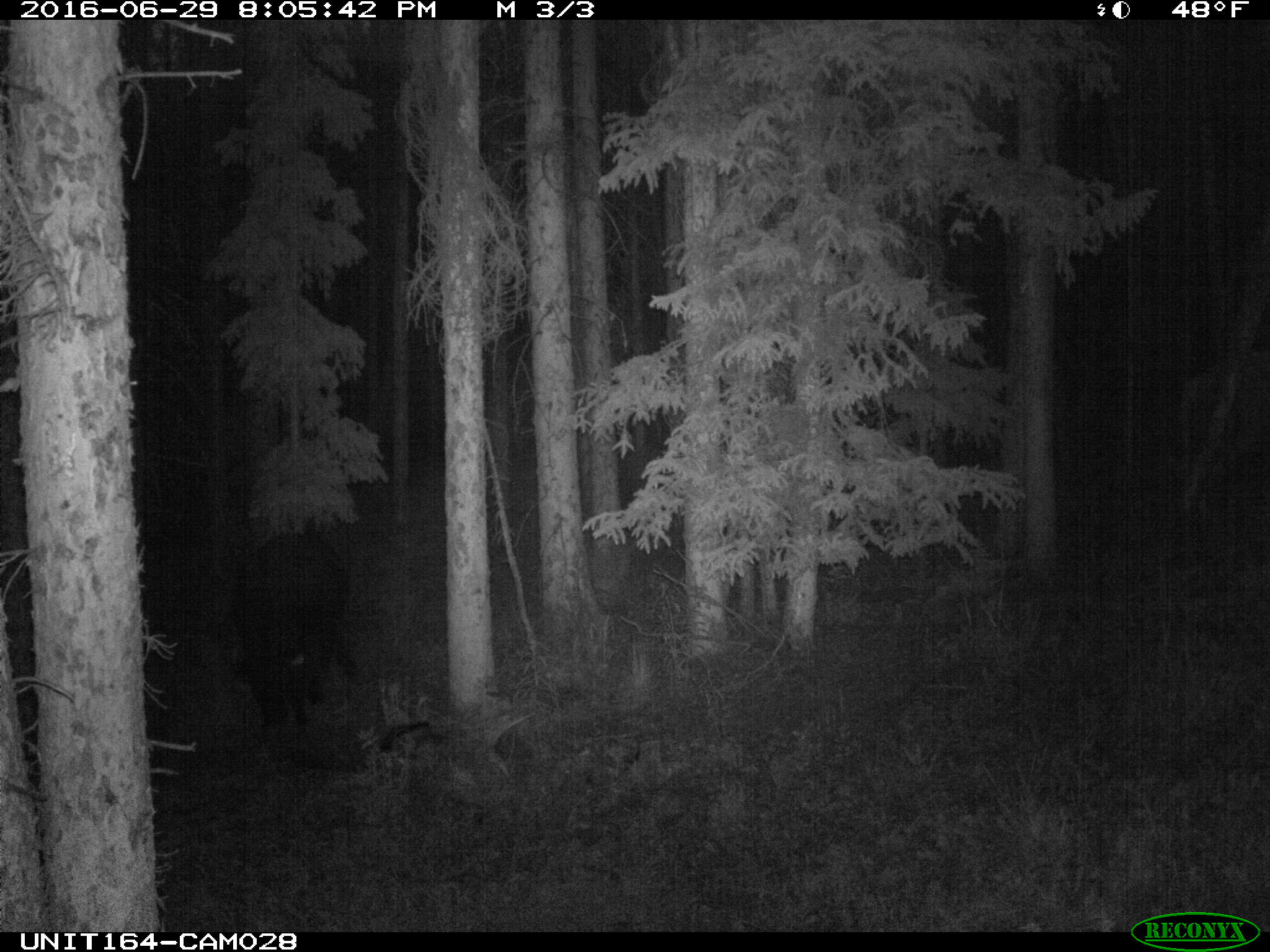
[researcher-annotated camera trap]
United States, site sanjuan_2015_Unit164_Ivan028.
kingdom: Animalia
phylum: Chordata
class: Mammalia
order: Artiodactyla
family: Bovidae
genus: Bos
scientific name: Bos taurus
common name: domestic cow